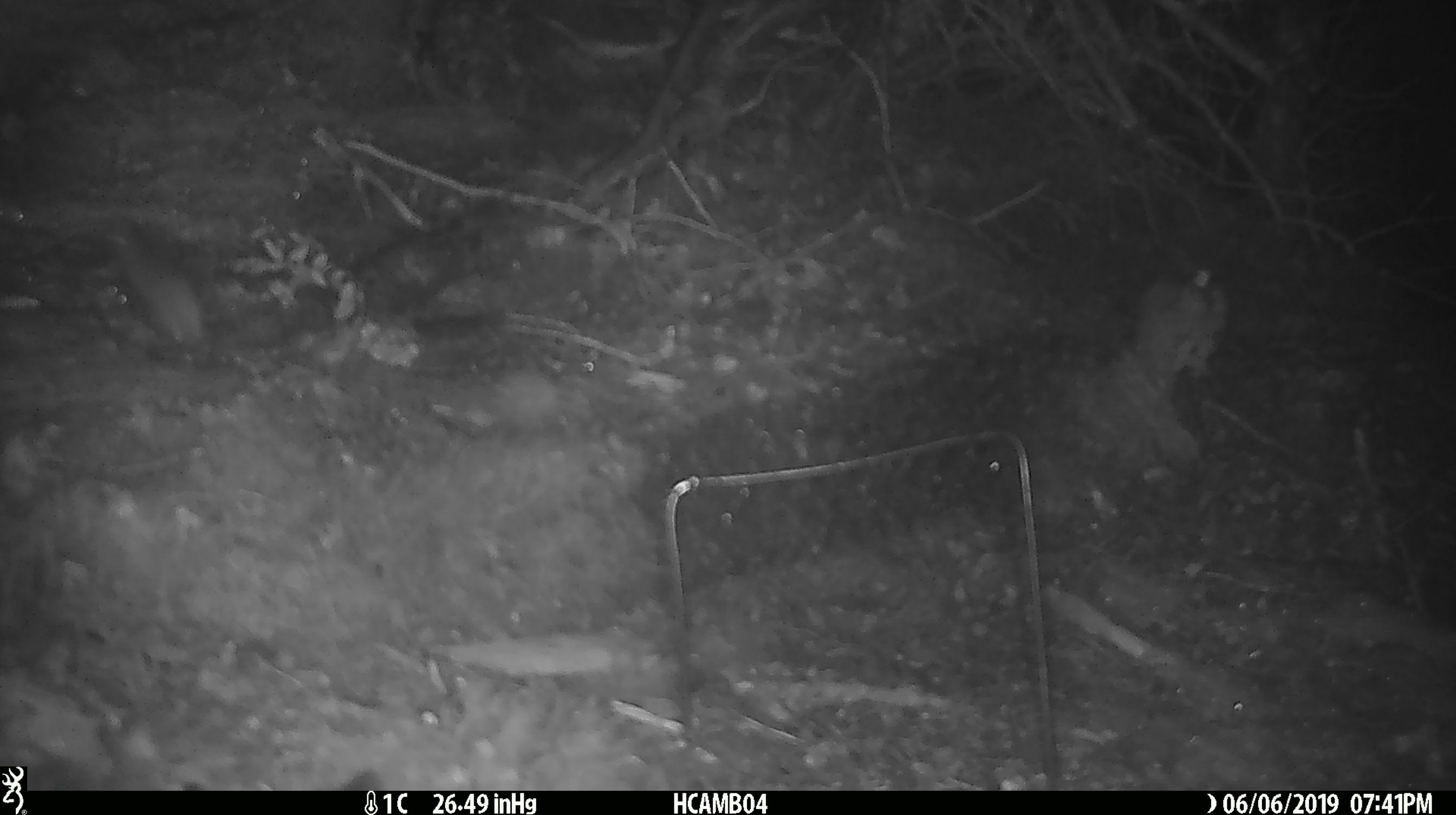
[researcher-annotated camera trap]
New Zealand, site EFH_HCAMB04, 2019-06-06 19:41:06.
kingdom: Animalia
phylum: Chordata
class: Mammalia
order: Rodentia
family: Muridae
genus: Mus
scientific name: Mus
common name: mouse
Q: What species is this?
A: Mouse (Mus).